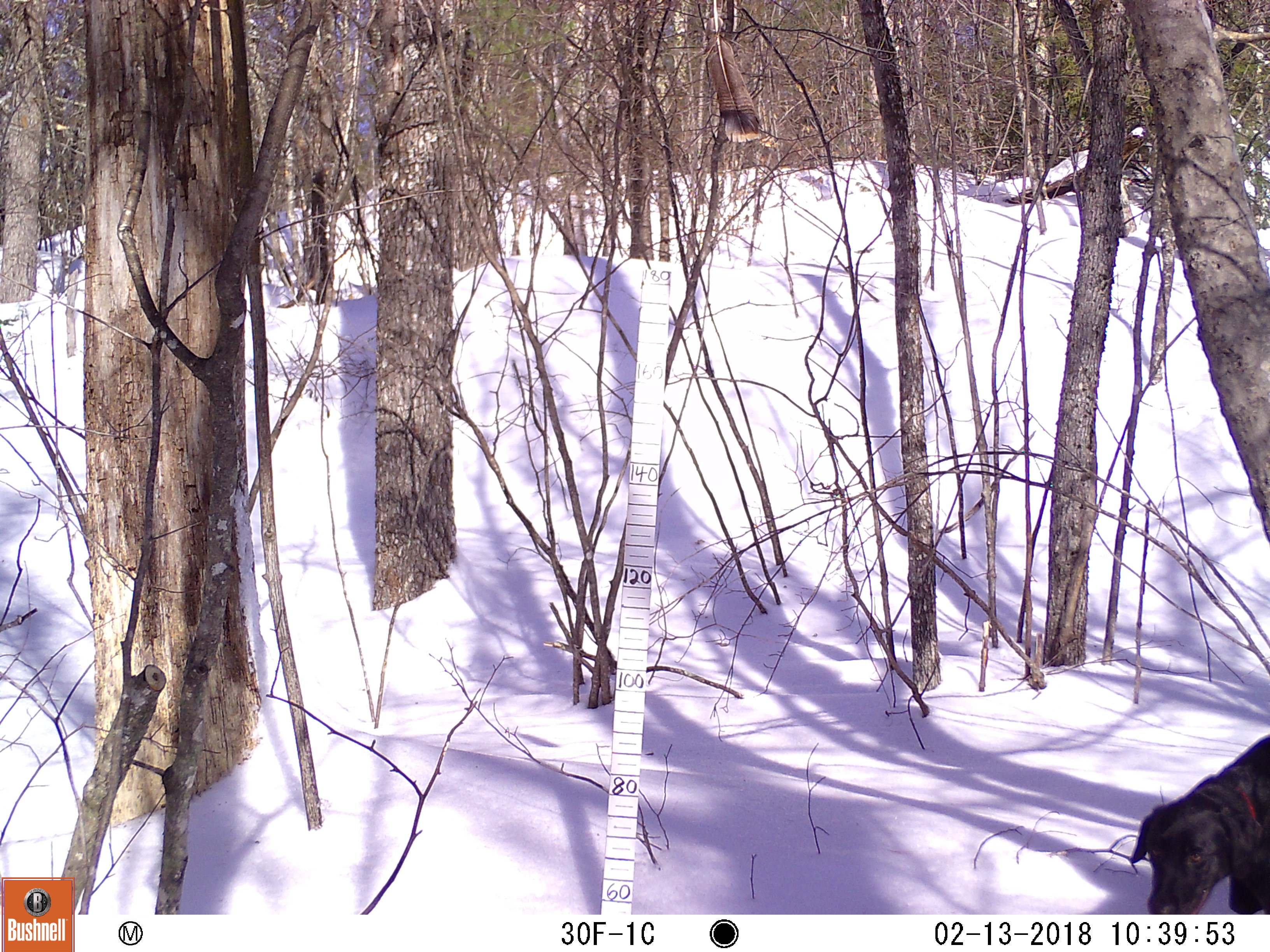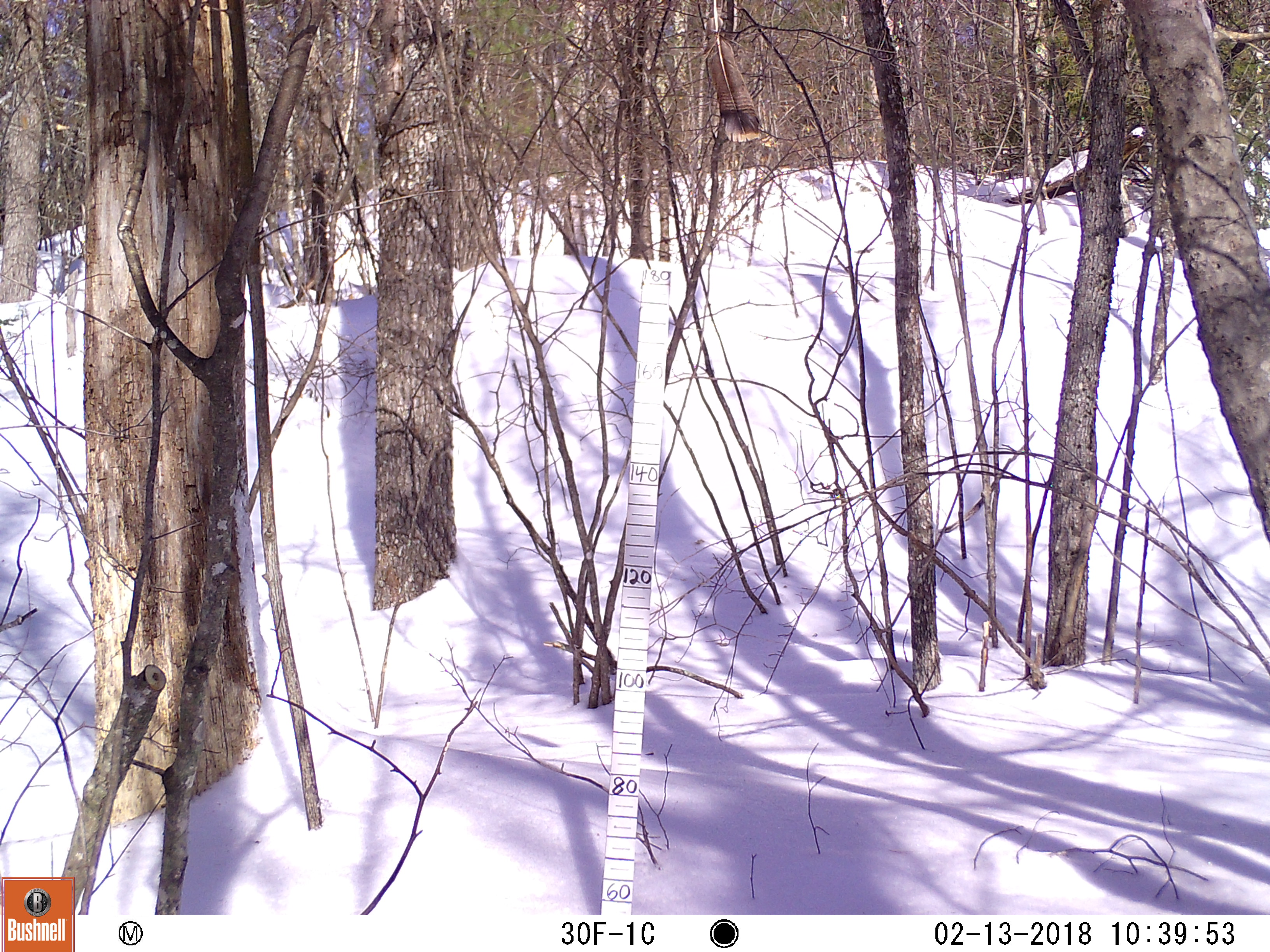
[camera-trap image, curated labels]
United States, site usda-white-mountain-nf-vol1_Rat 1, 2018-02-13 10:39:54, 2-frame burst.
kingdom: Animalia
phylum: Chordata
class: Mammalia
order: Carnivora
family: Canidae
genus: Canis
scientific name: Canis familiaris familiaris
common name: domestic dog